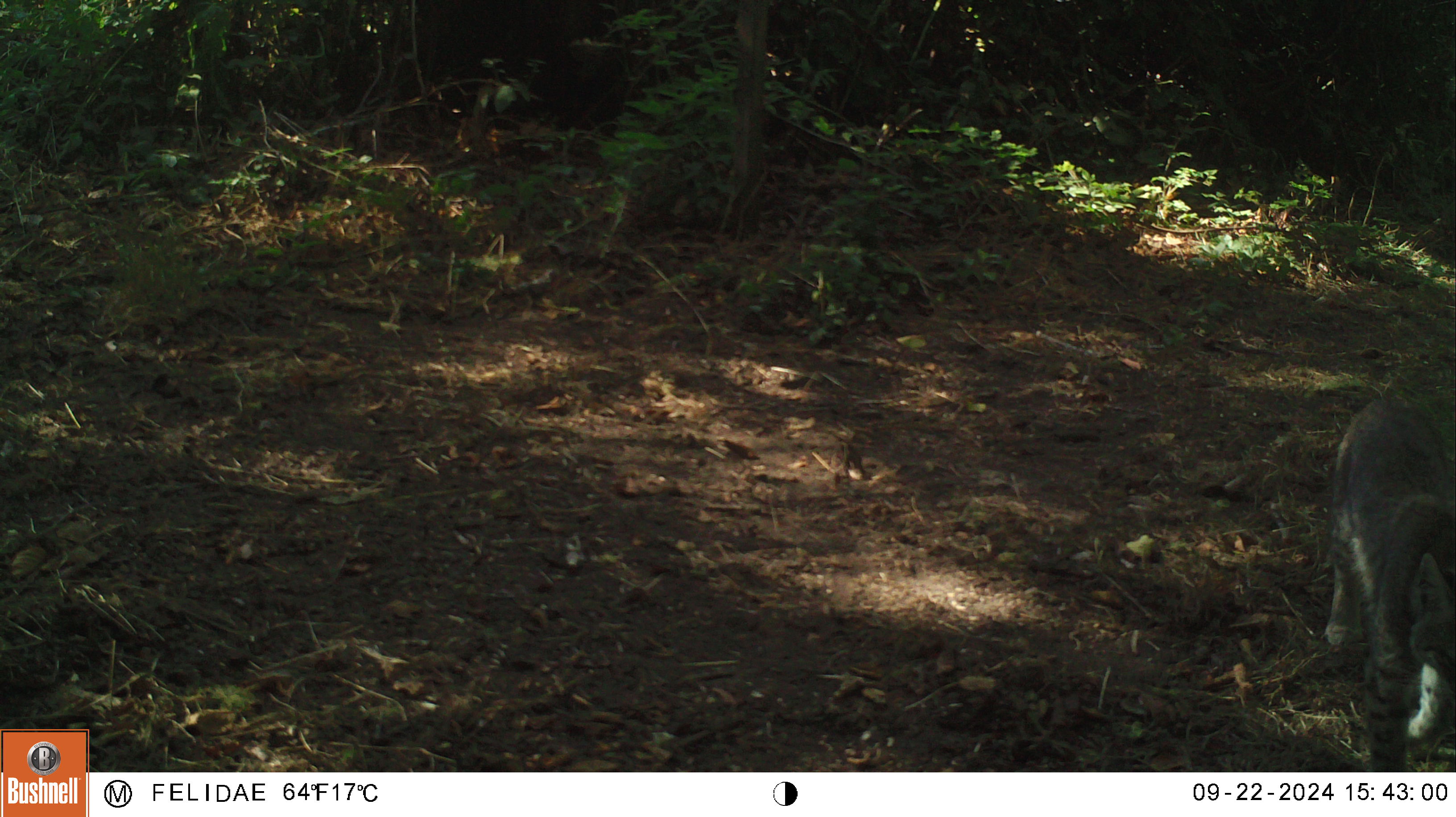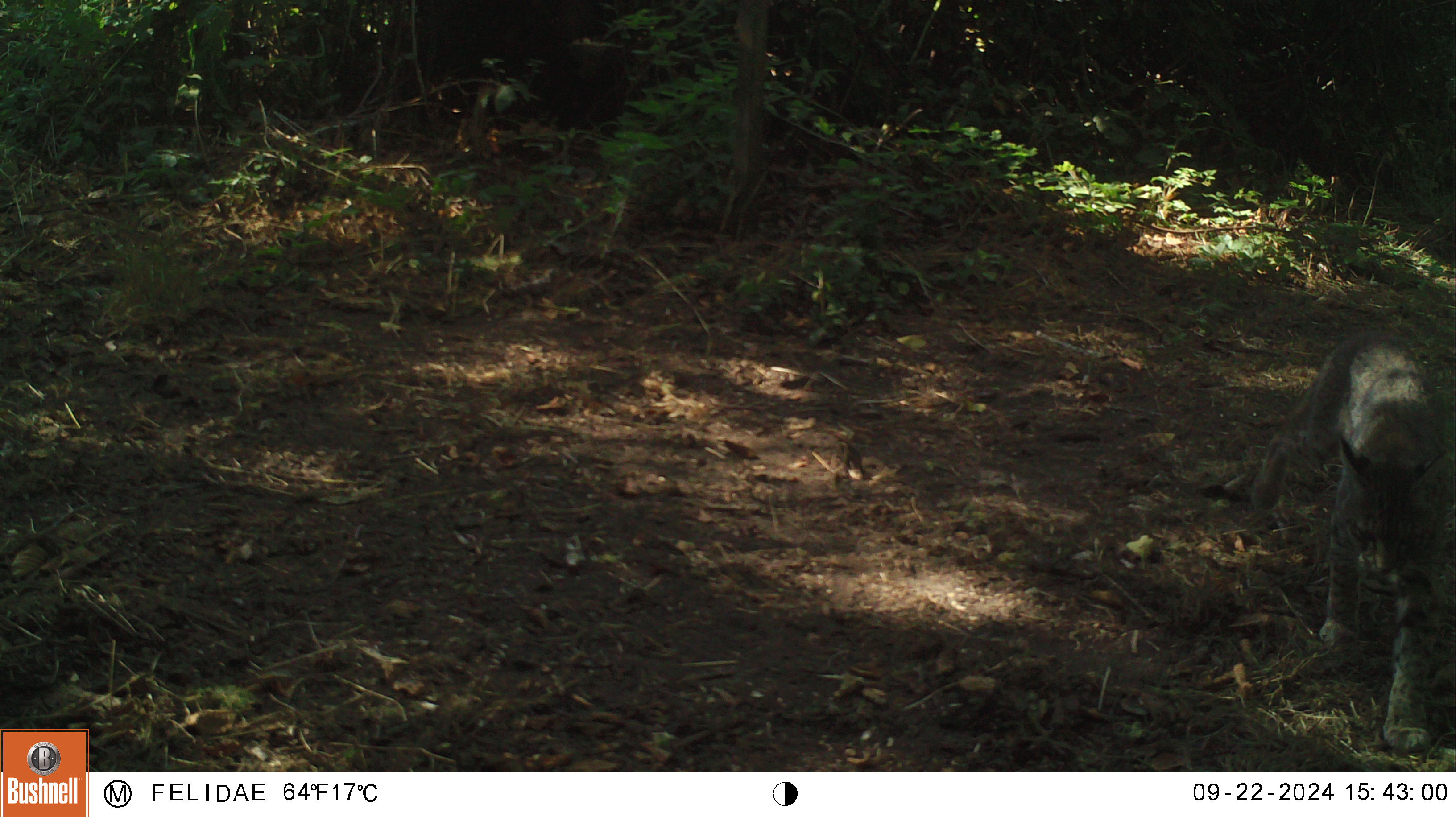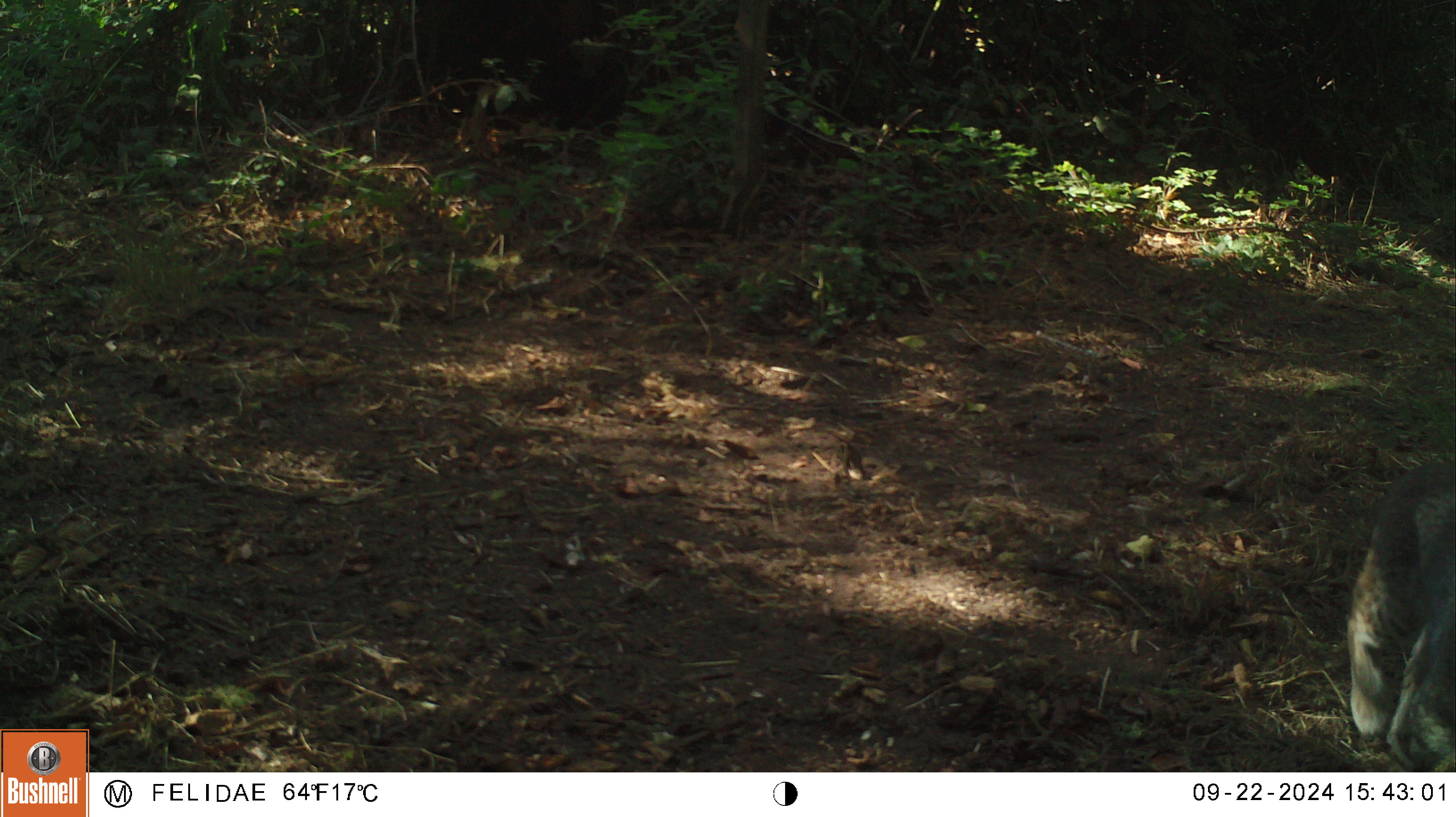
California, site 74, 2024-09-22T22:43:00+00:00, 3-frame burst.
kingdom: Animalia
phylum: Chordata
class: Mammalia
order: Carnivora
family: Felidae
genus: Lynx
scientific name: Lynx rufus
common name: bobcat